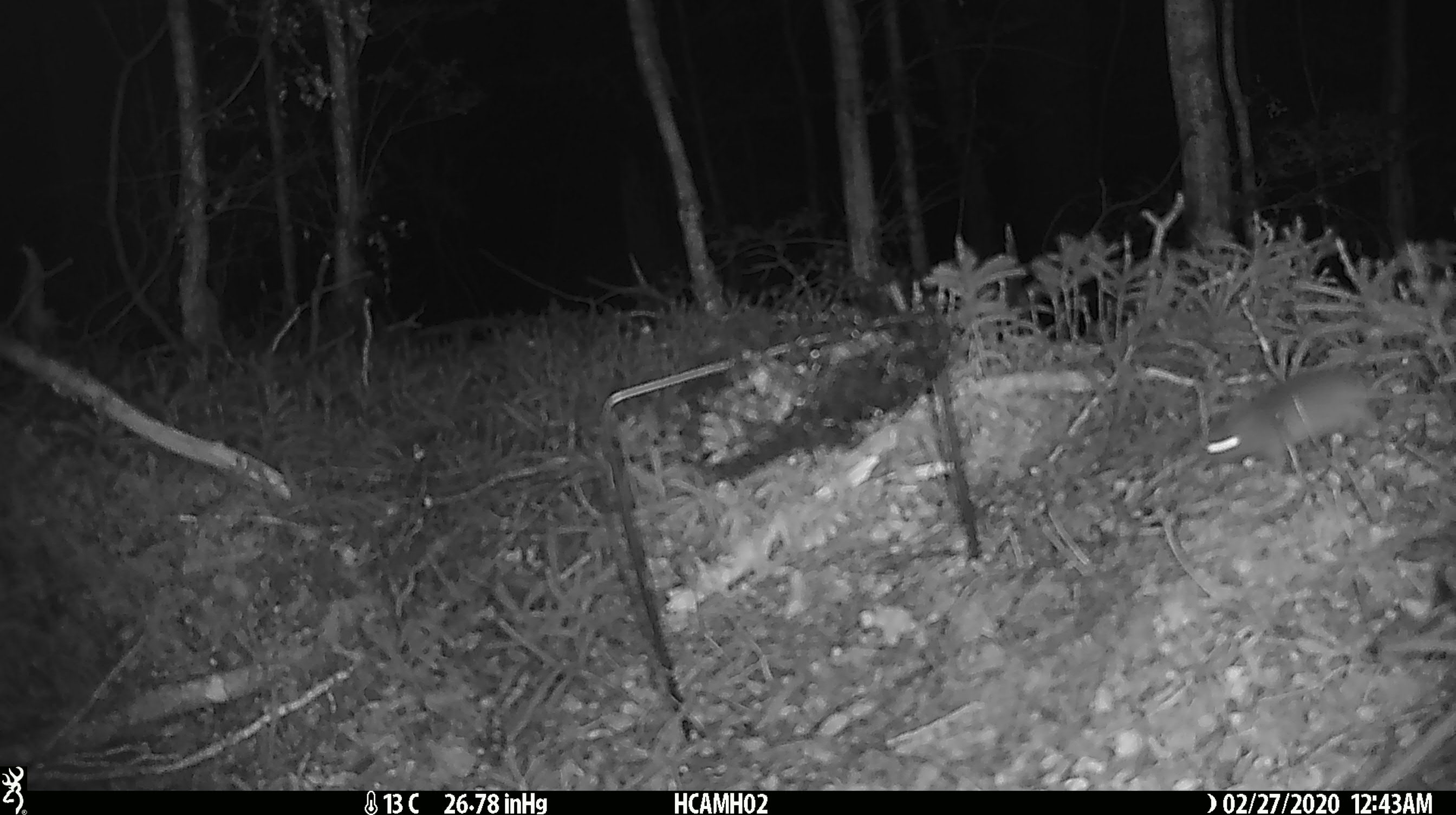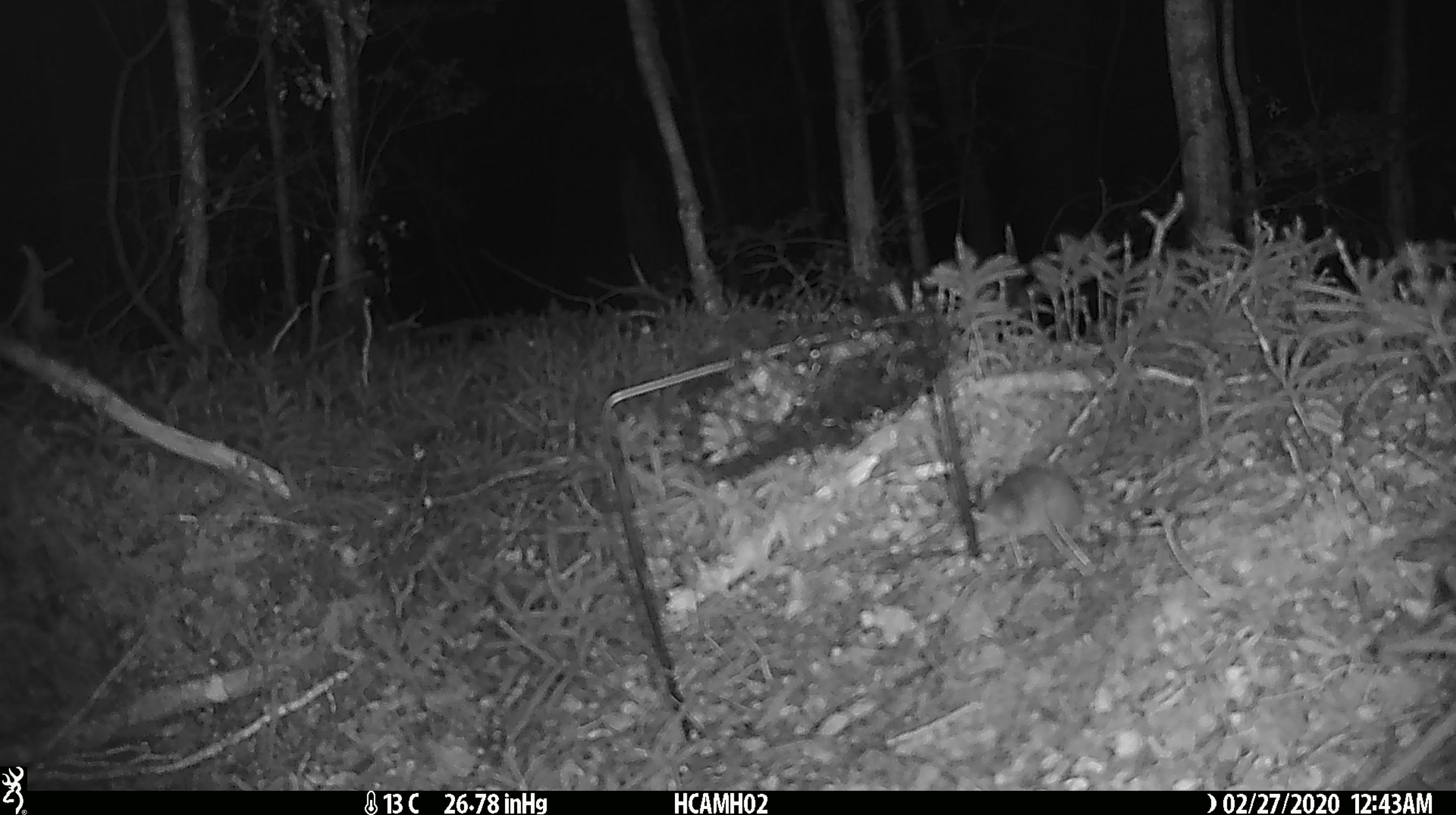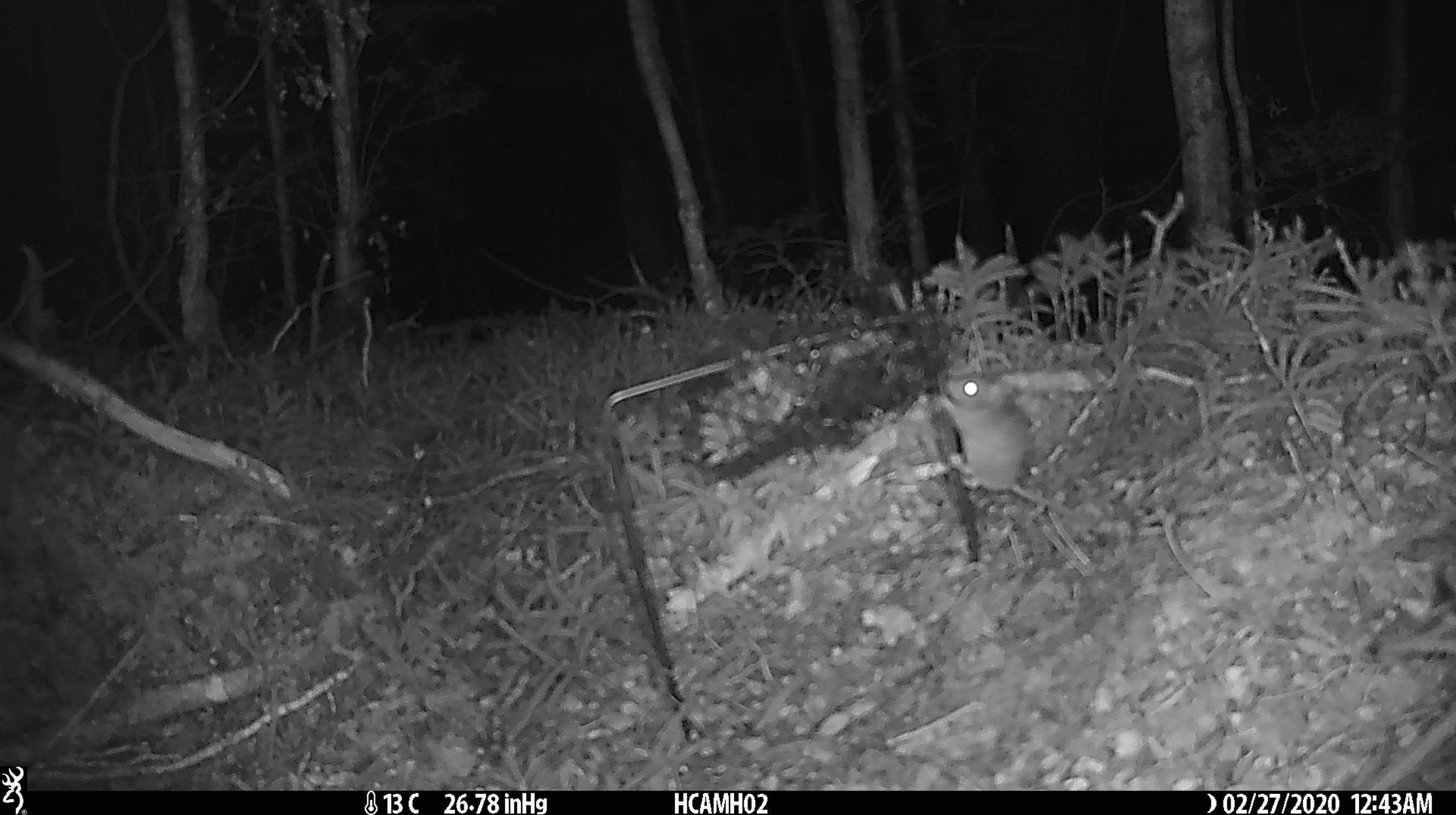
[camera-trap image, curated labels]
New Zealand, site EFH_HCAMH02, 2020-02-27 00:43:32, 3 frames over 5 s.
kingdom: Animalia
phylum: Chordata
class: Mammalia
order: Rodentia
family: Muridae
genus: Mus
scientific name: Mus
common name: mouse